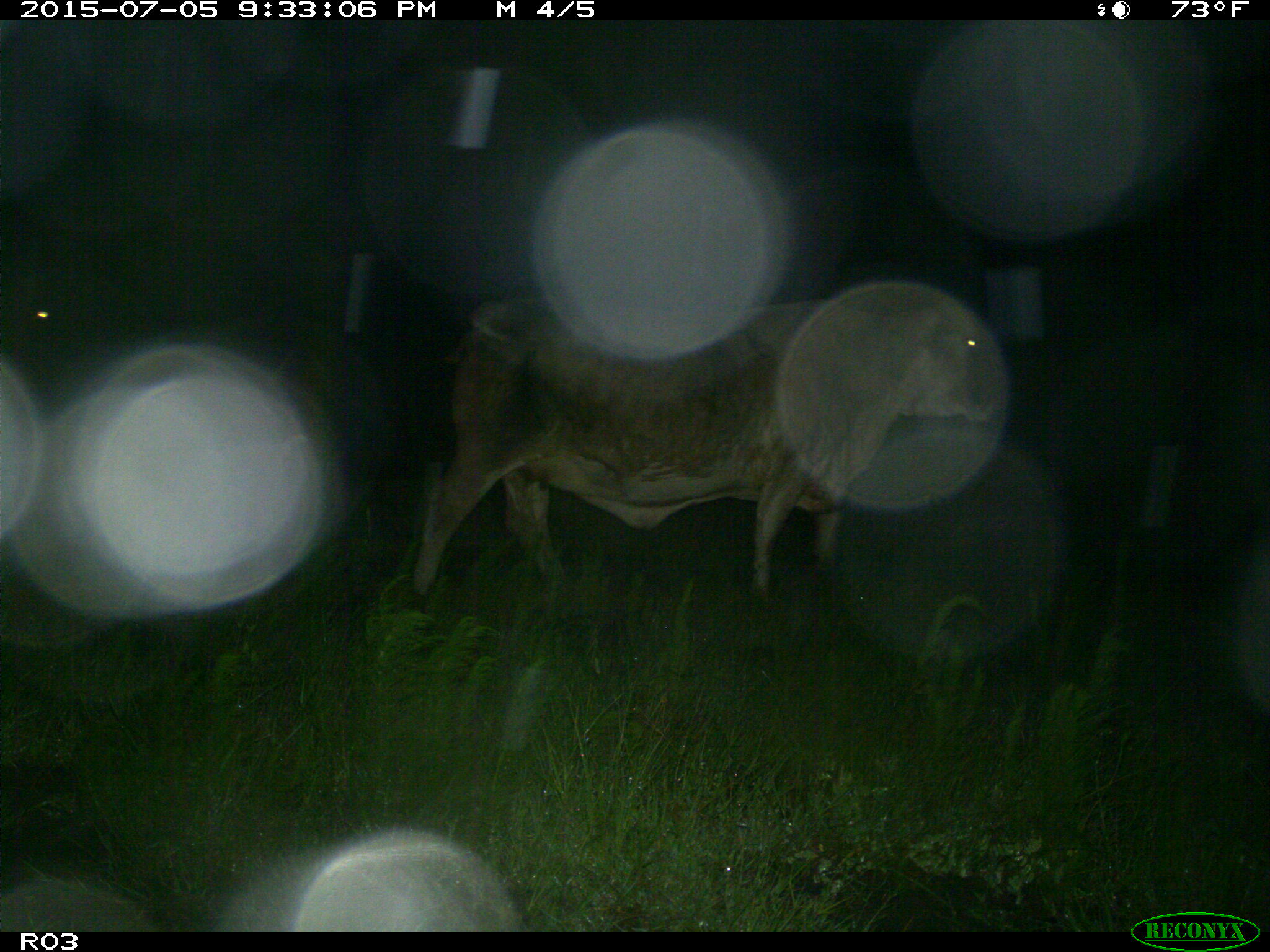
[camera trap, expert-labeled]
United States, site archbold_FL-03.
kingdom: Animalia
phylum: Chordata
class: Mammalia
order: Artiodactyla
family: Bovidae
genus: Bos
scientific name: Bos taurus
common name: domestic cow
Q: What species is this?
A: Bos taurus (domestic cow).